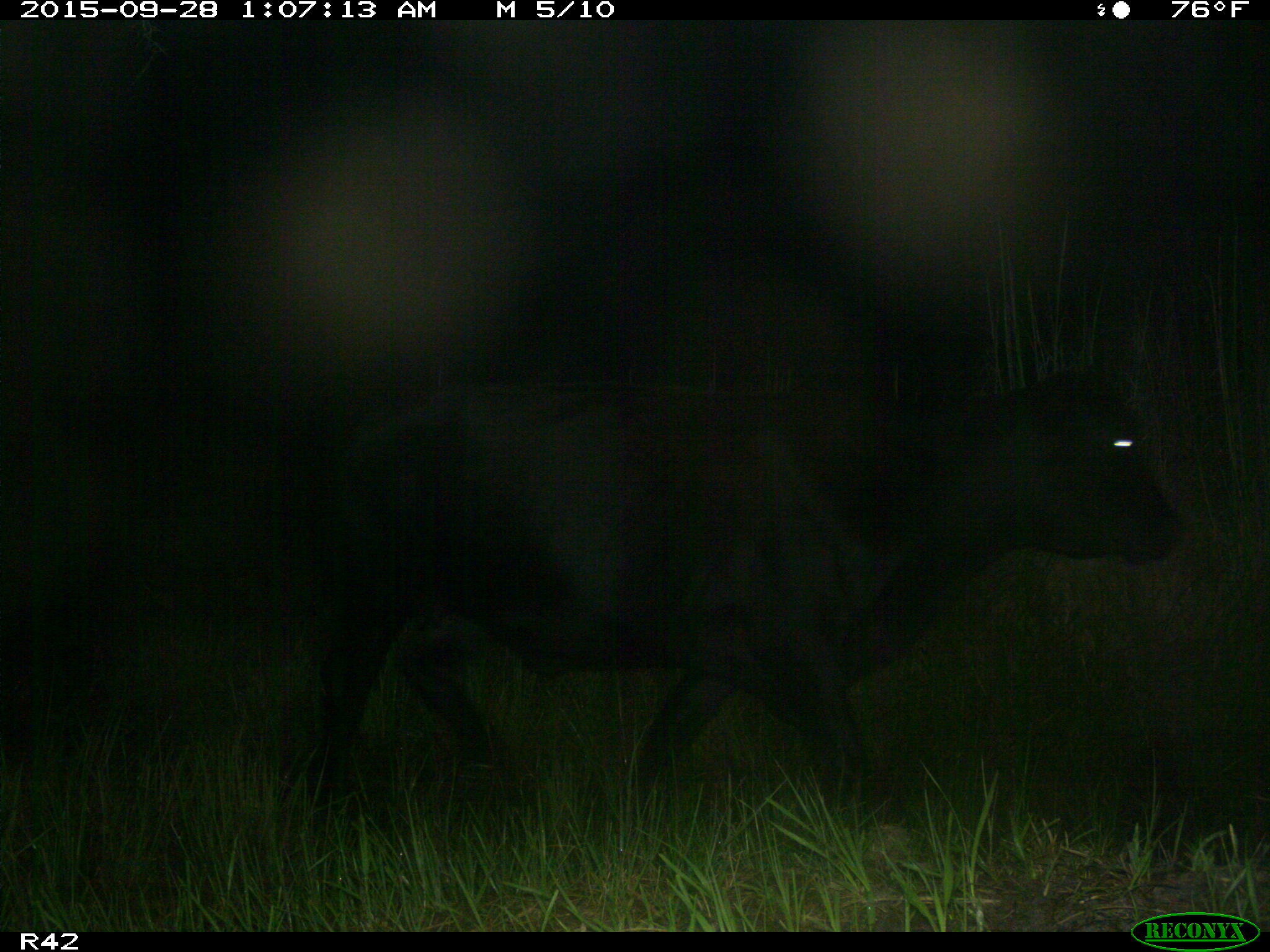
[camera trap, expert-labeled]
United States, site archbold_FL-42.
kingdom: Animalia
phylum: Chordata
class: Mammalia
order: Artiodactyla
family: Bovidae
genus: Bos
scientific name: Bos taurus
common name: domestic cow